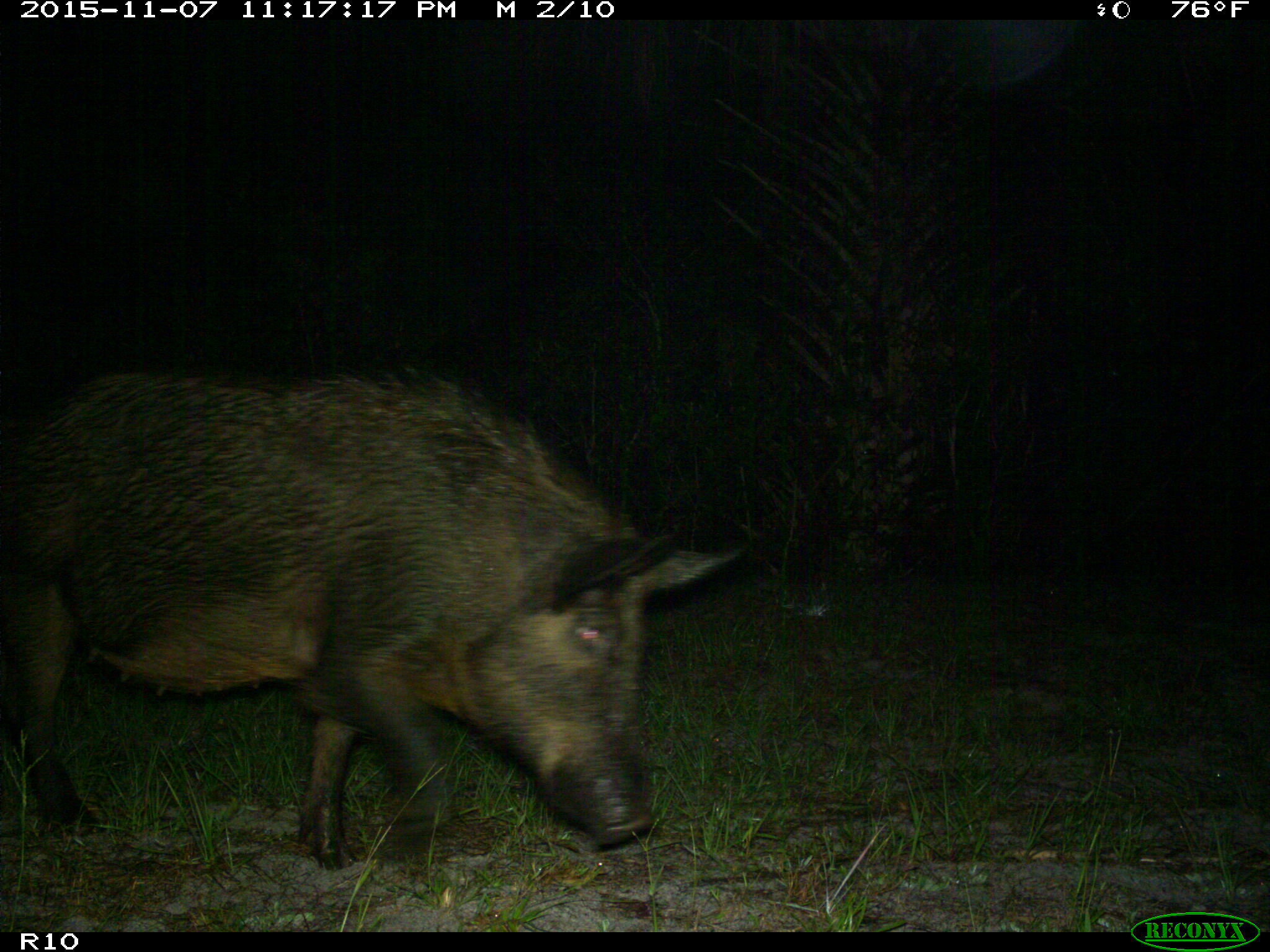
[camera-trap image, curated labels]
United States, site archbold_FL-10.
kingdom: Animalia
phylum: Chordata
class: Mammalia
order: Artiodactyla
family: Suidae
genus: Sus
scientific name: Sus scrofa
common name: wild boar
Sus scrofa (wild boar).